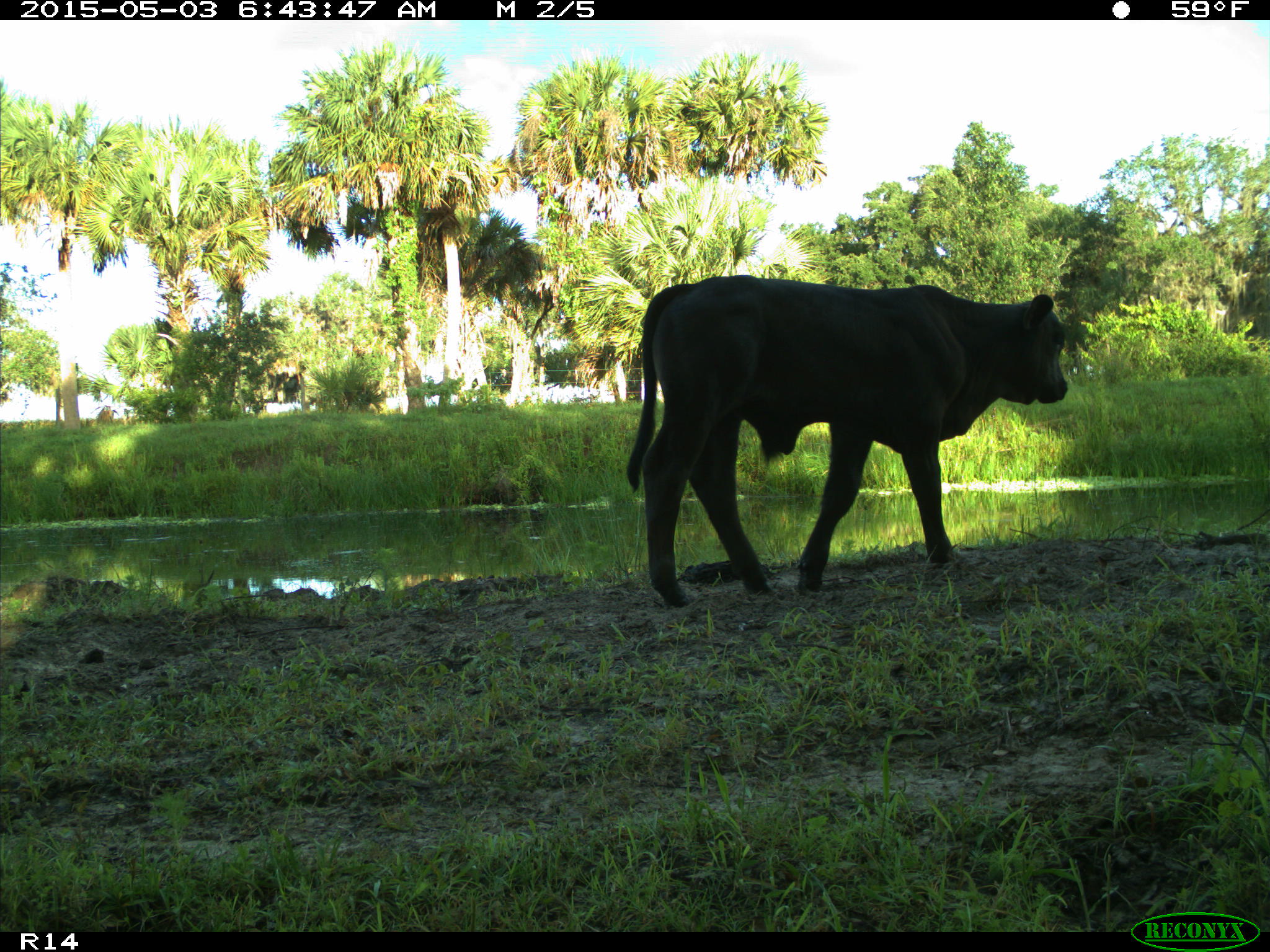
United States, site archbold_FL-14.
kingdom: Animalia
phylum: Chordata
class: Mammalia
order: Artiodactyla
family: Bovidae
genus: Bos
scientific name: Bos taurus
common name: domestic cow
Bos taurus (domestic cow).